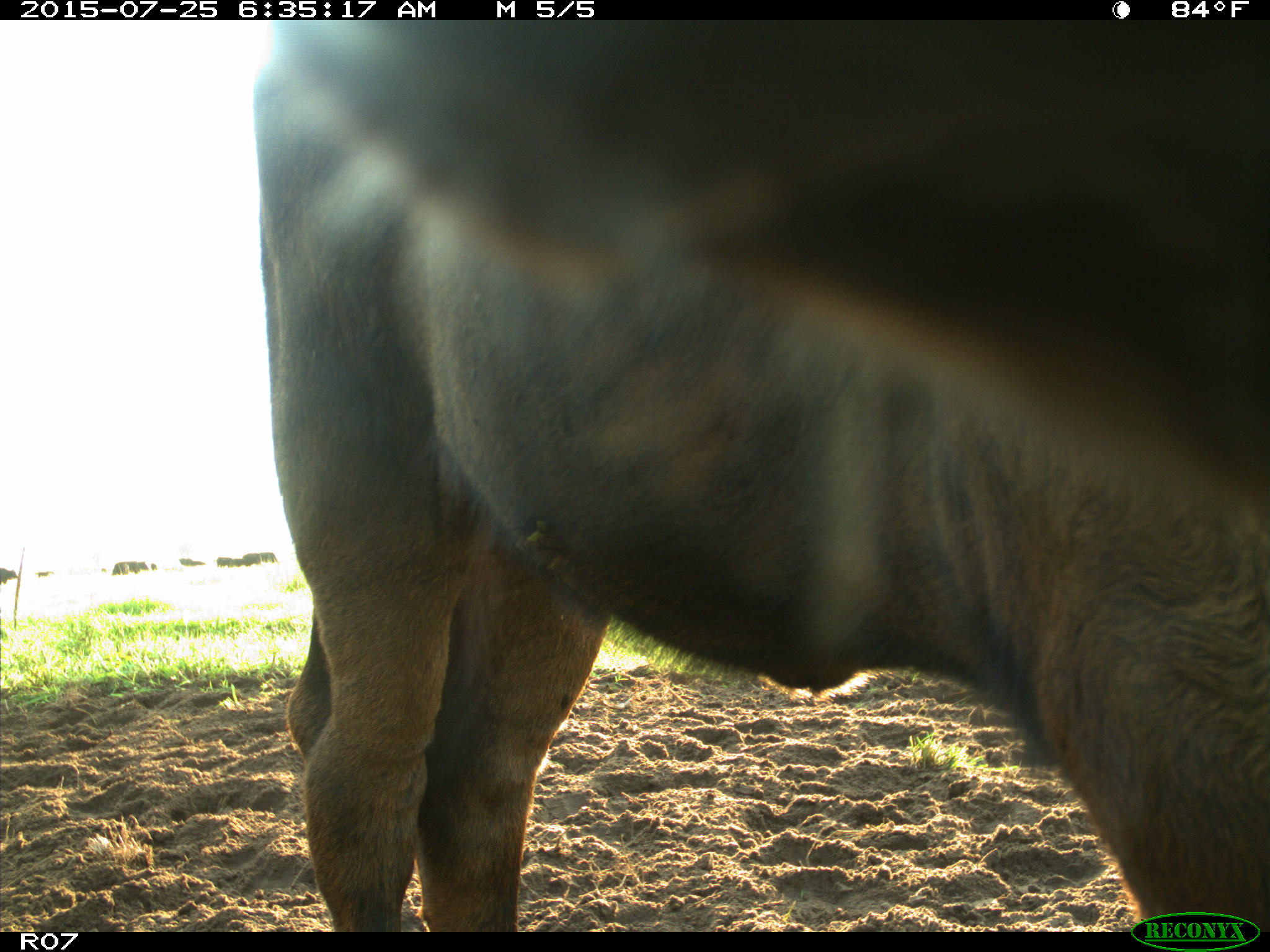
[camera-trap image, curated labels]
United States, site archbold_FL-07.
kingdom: Animalia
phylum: Chordata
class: Mammalia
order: Artiodactyla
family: Bovidae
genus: Bos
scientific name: Bos taurus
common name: domestic cow